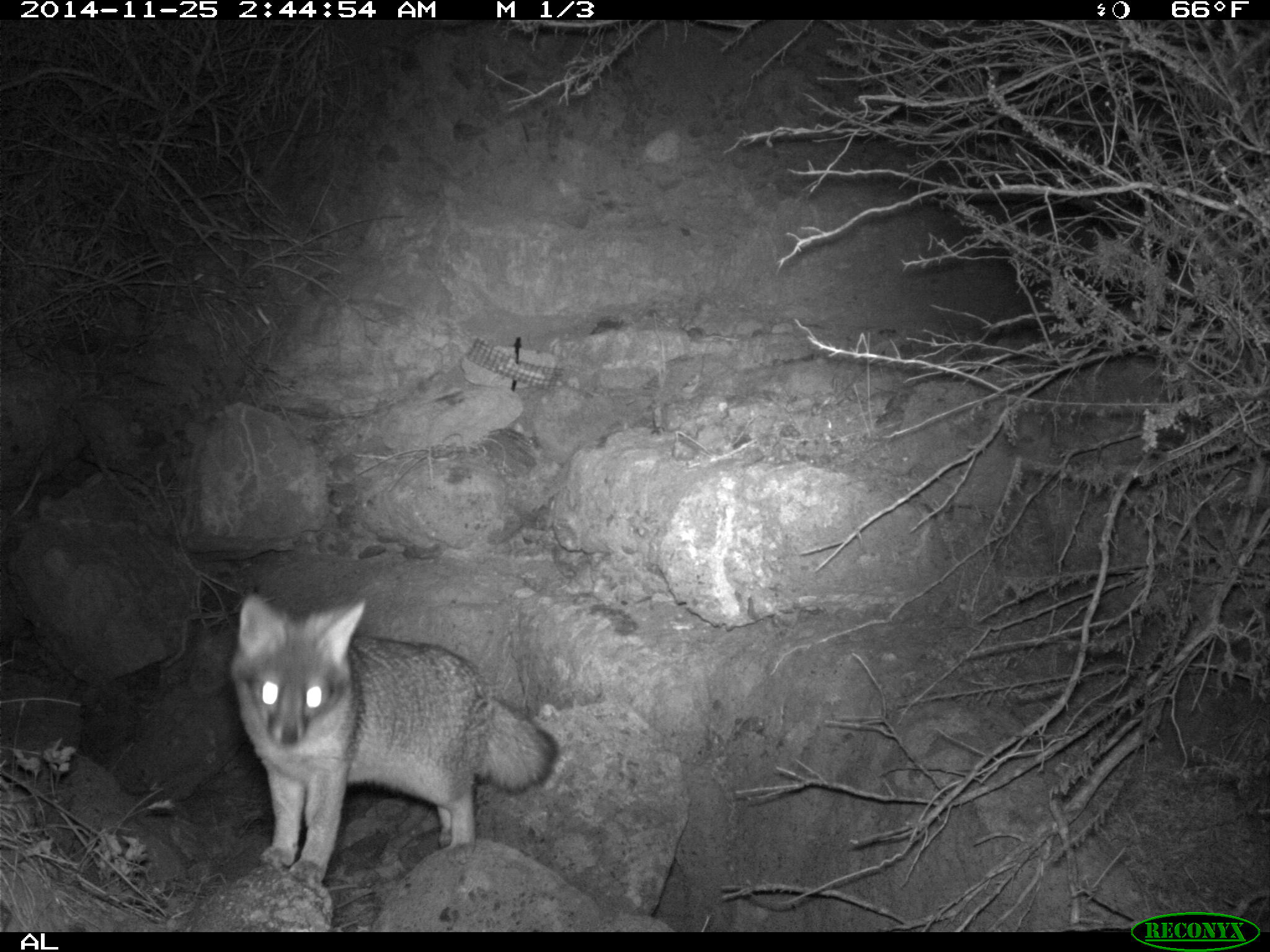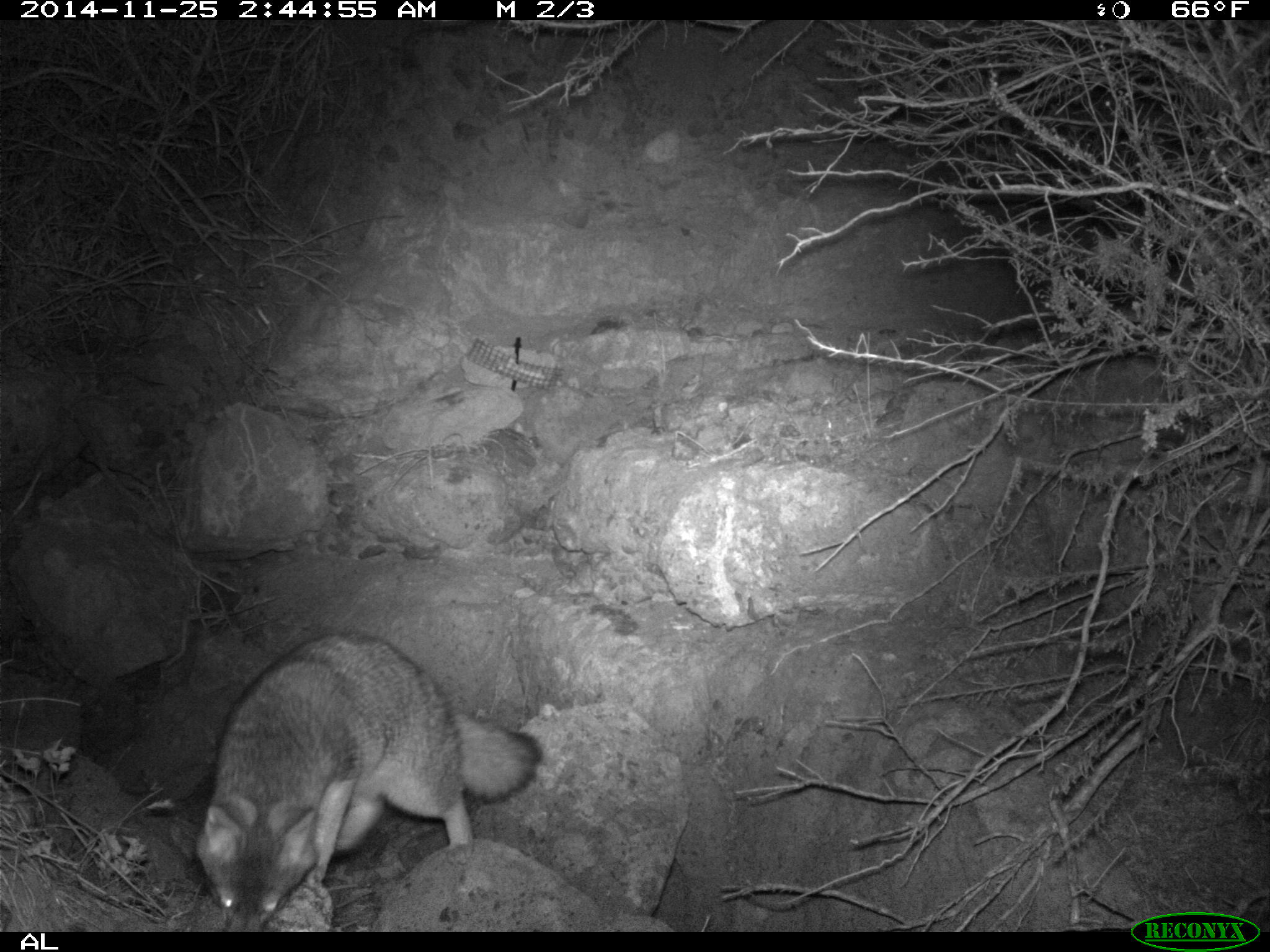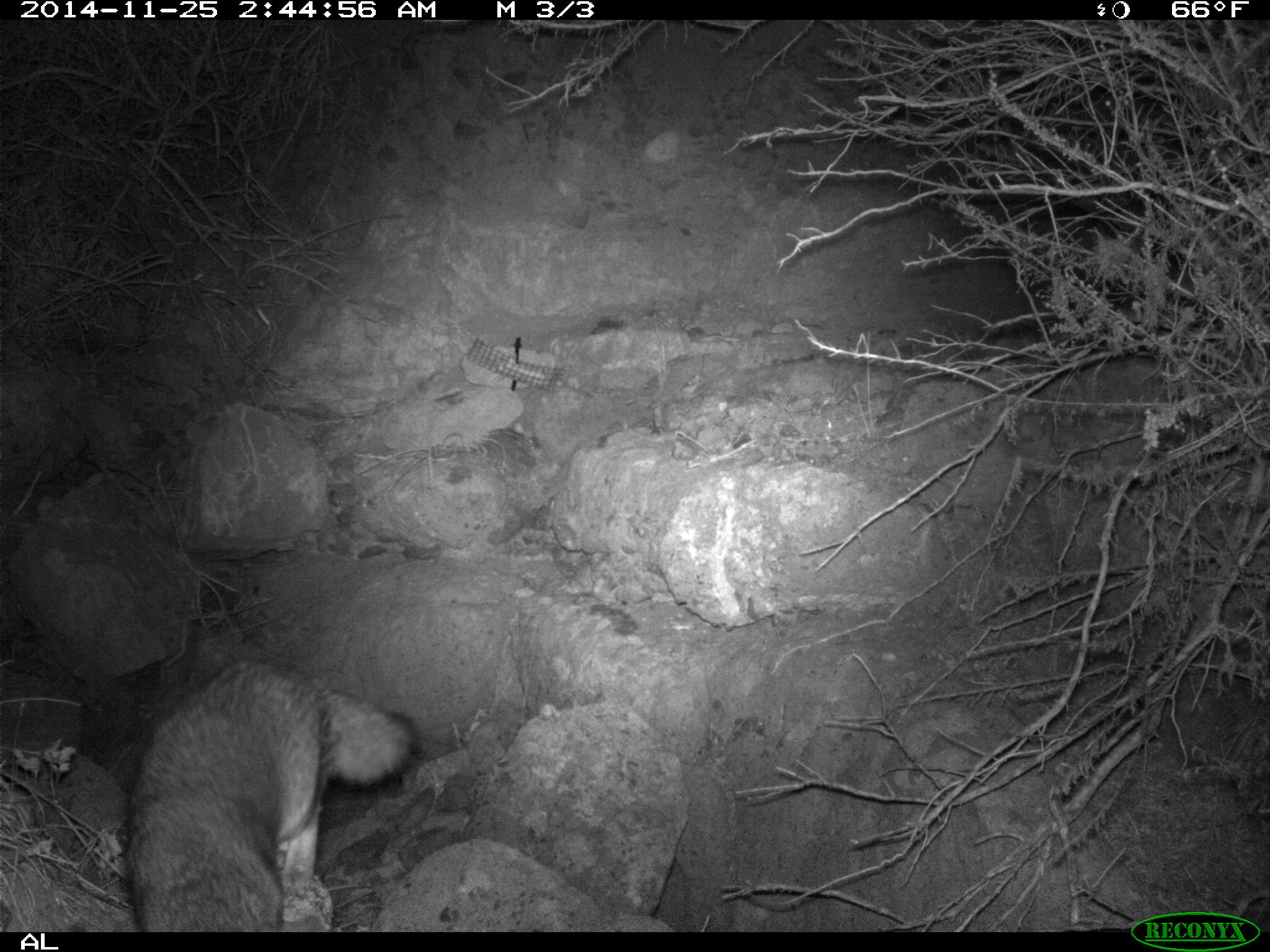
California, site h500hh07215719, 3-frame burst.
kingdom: Animalia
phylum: Chordata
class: Mammalia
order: Carnivora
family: Canidae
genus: Urocyon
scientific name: Urocyon littoralis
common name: island fox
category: fox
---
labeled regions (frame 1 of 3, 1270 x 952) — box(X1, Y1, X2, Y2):
fox: box(230, 592, 557, 883)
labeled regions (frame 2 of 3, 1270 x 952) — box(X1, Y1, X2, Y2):
fox: box(195, 633, 541, 932)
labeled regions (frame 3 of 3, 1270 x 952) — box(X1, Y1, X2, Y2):
fox: box(128, 658, 417, 933)